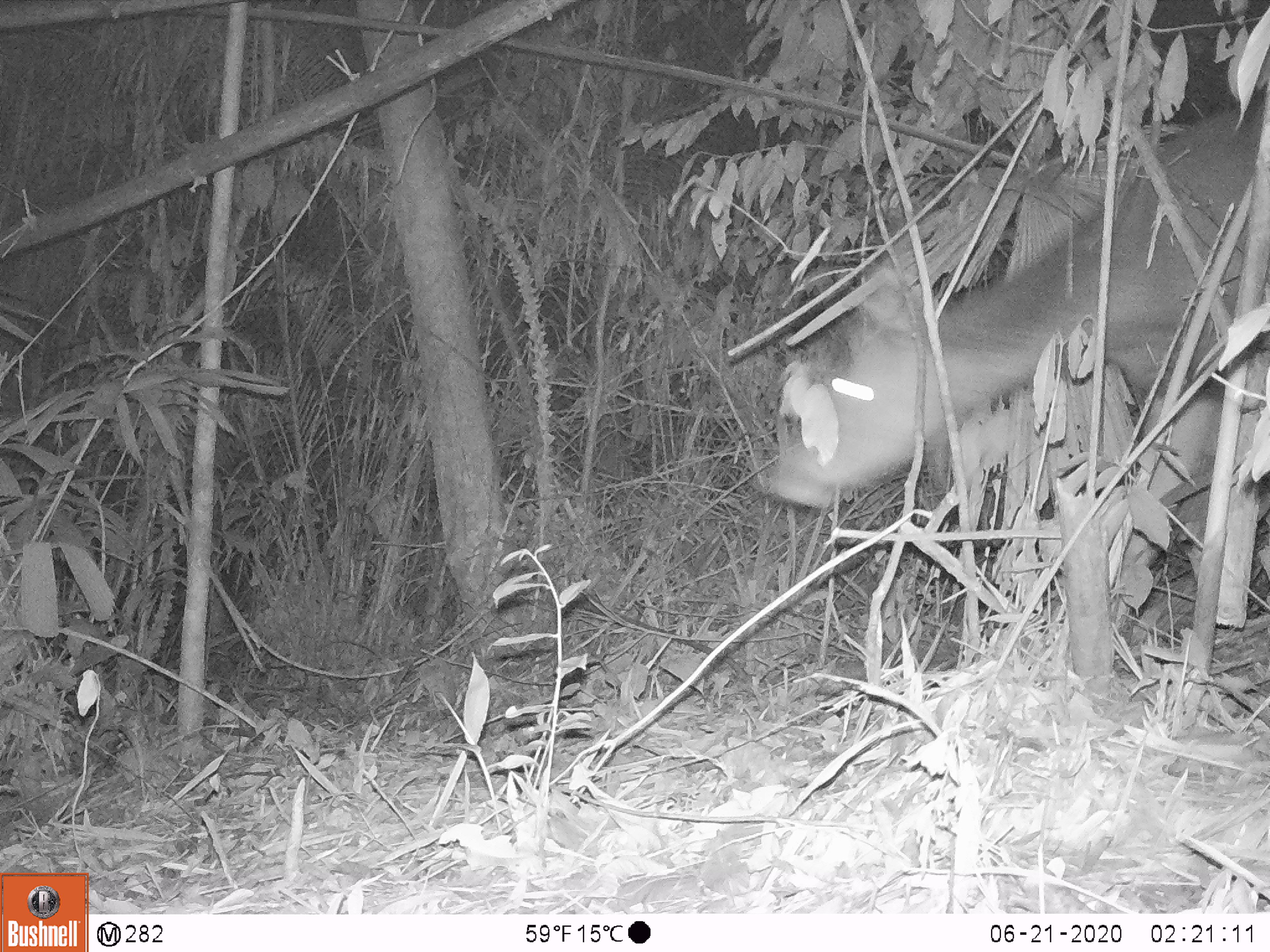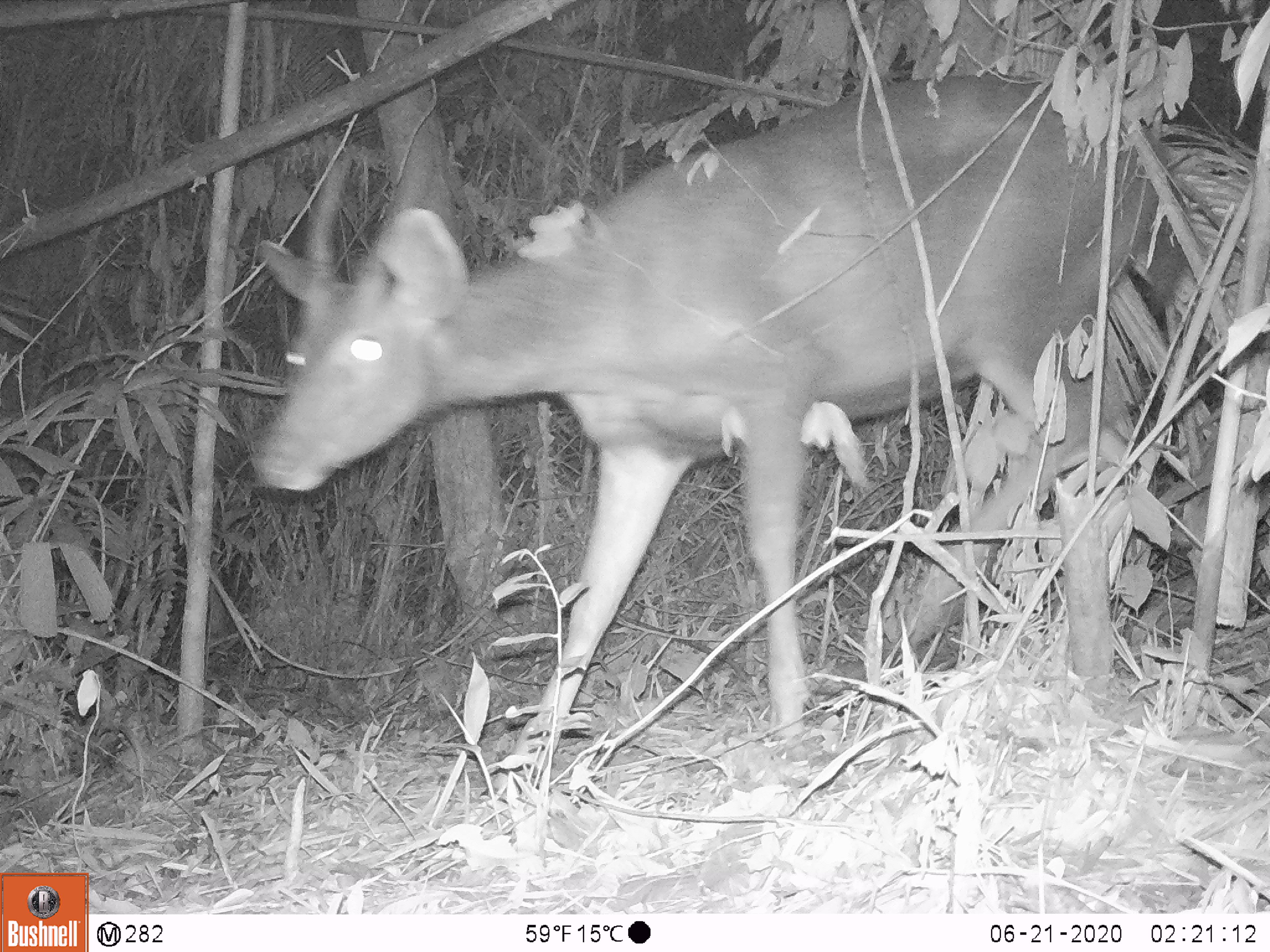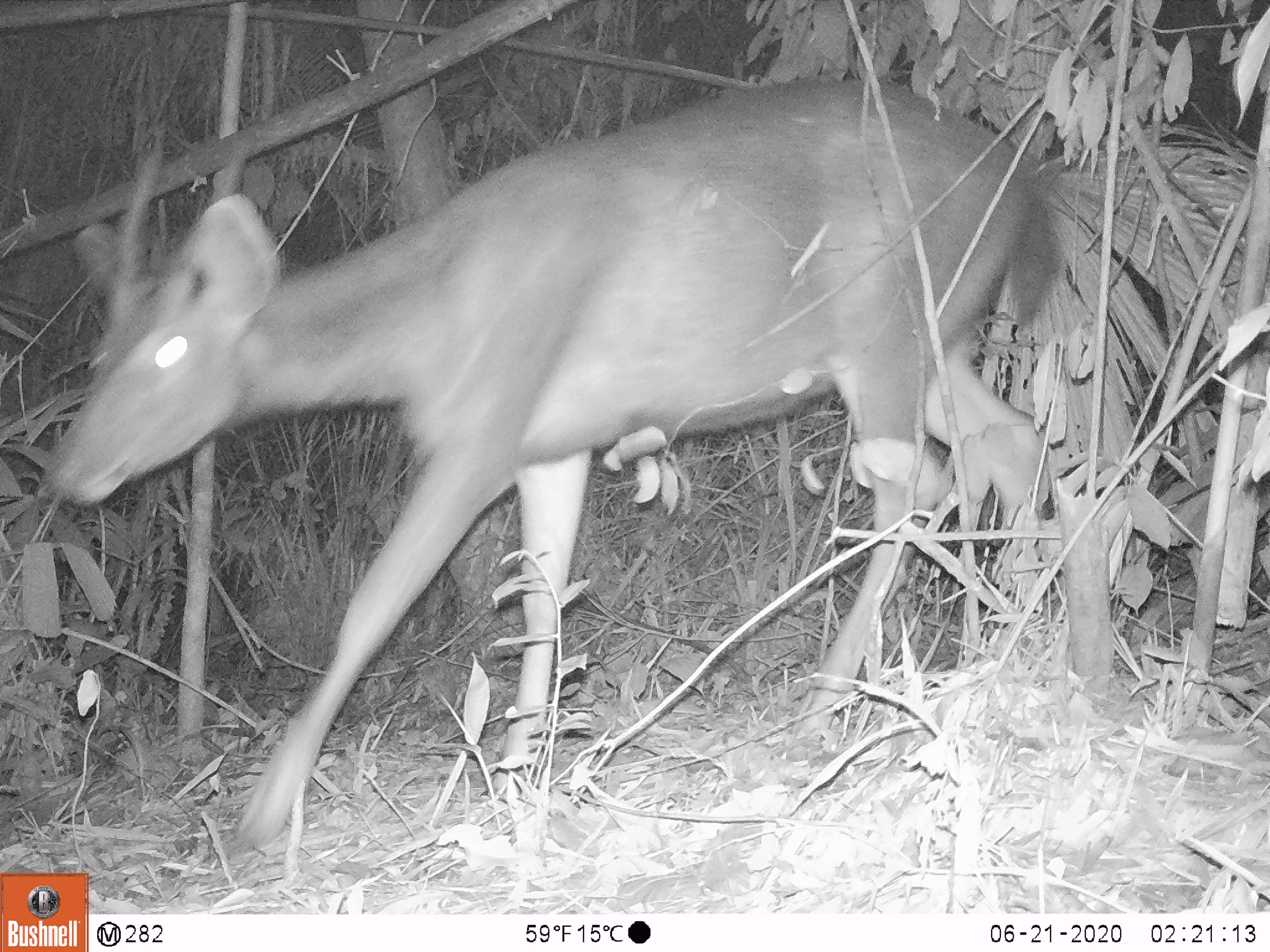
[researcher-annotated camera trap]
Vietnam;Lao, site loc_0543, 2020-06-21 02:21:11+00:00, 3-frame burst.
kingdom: Animalia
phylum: Chordata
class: Mammalia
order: Artiodactyla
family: Cervidae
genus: Rusa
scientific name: Rusa unicolor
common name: sambar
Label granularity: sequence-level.